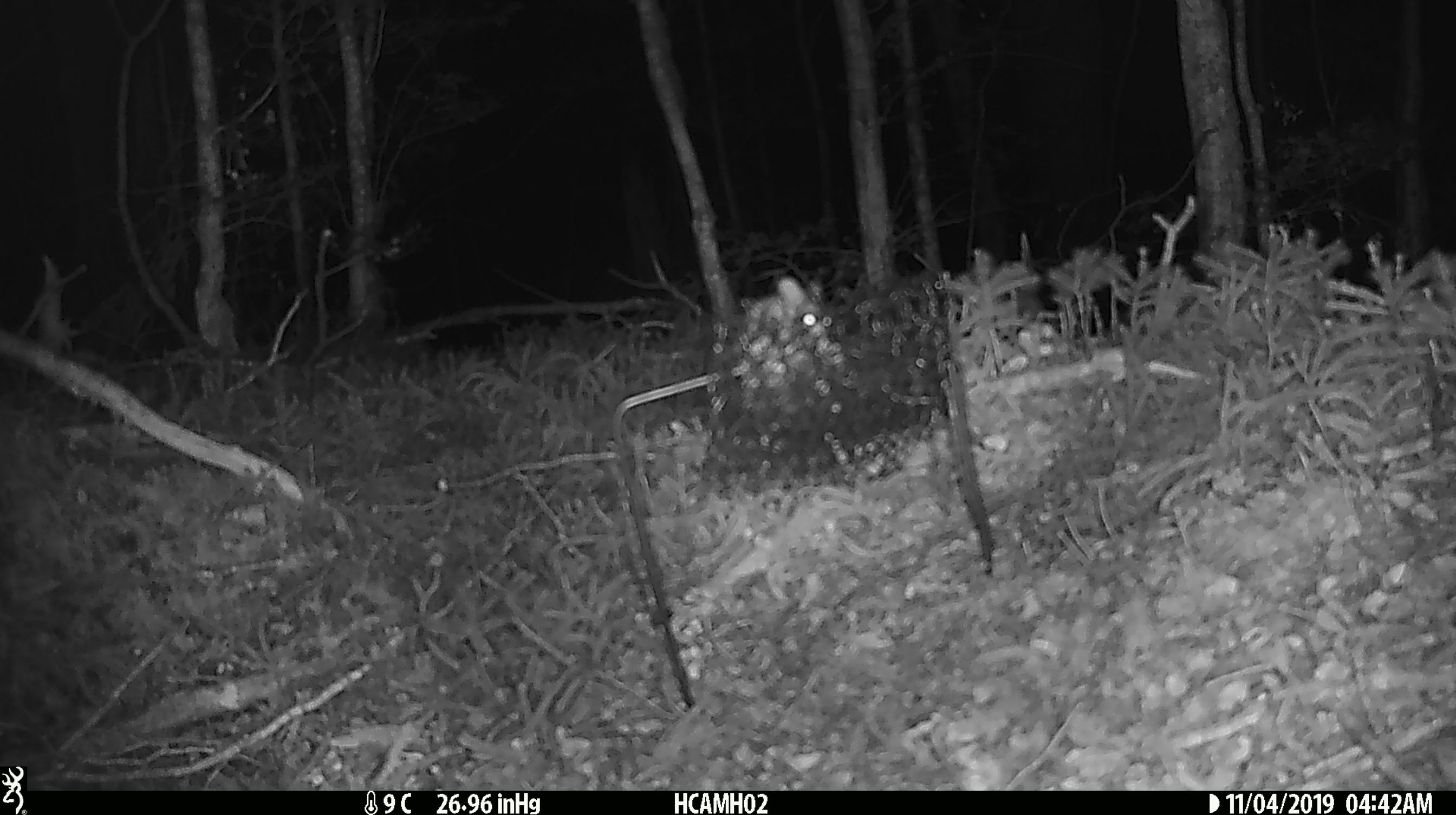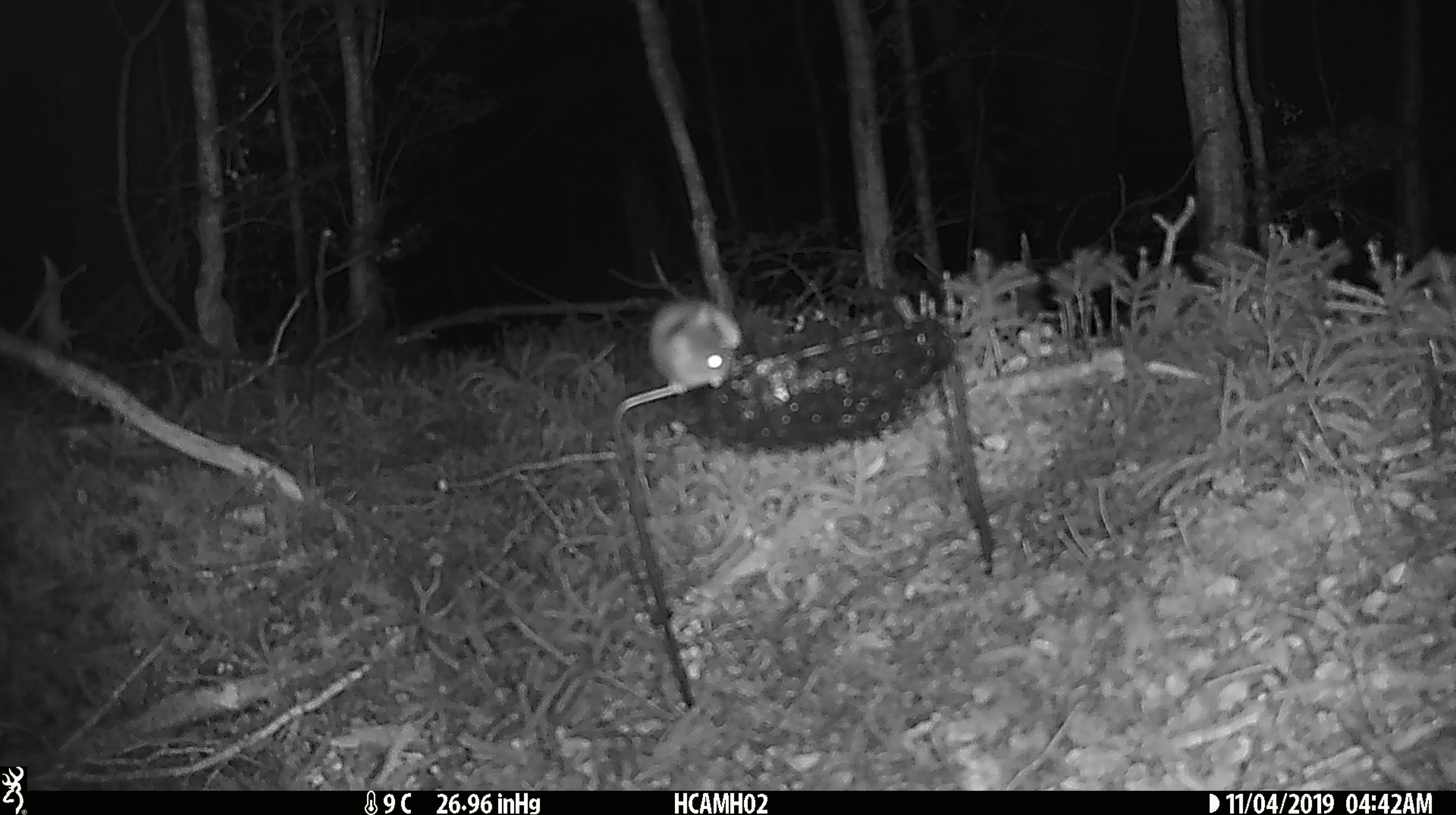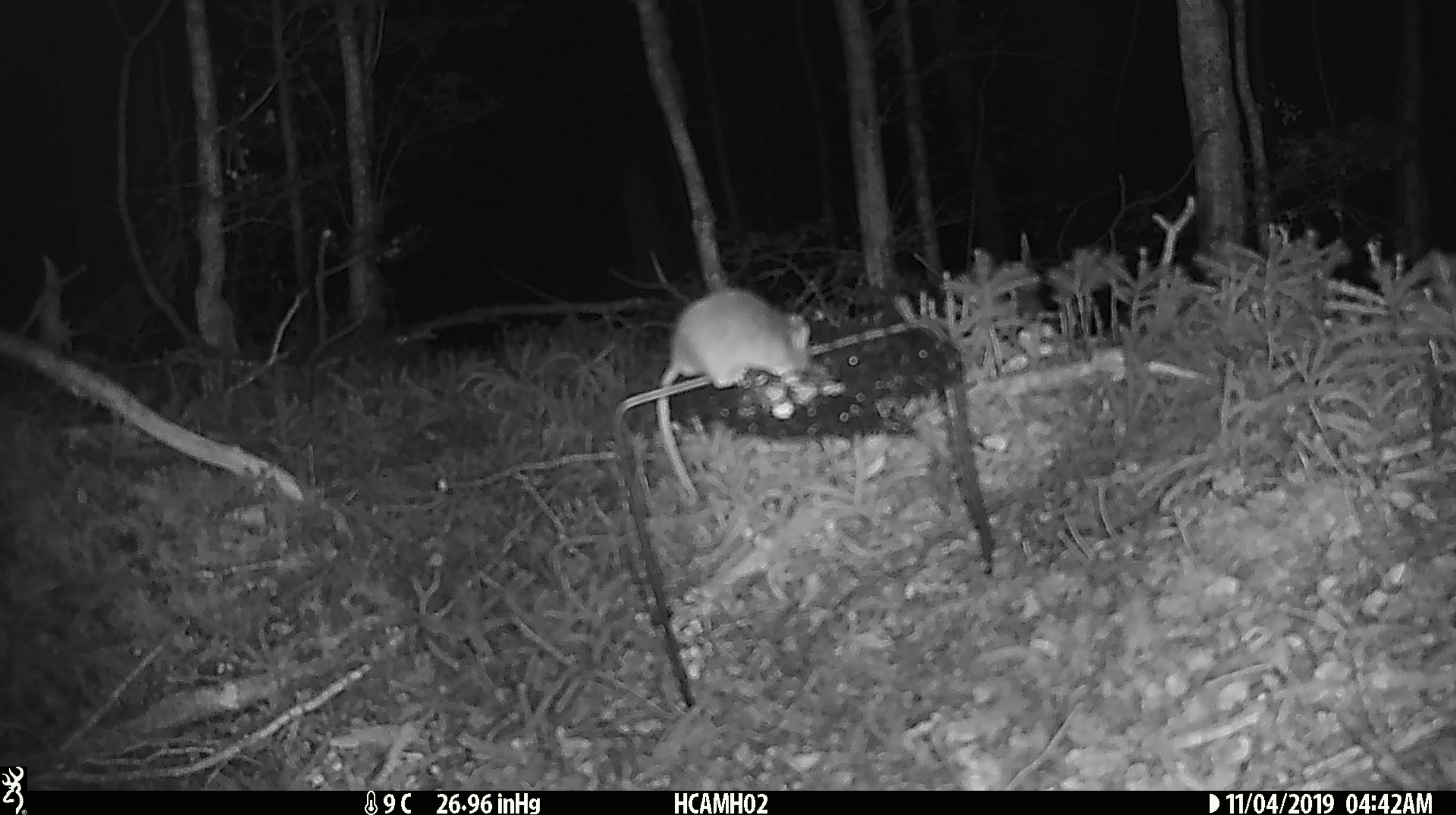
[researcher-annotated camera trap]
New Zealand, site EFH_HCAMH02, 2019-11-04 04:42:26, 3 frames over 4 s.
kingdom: Animalia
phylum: Chordata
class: Mammalia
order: Rodentia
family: Muridae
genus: Mus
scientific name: Mus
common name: mouse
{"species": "mouse (Mus)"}